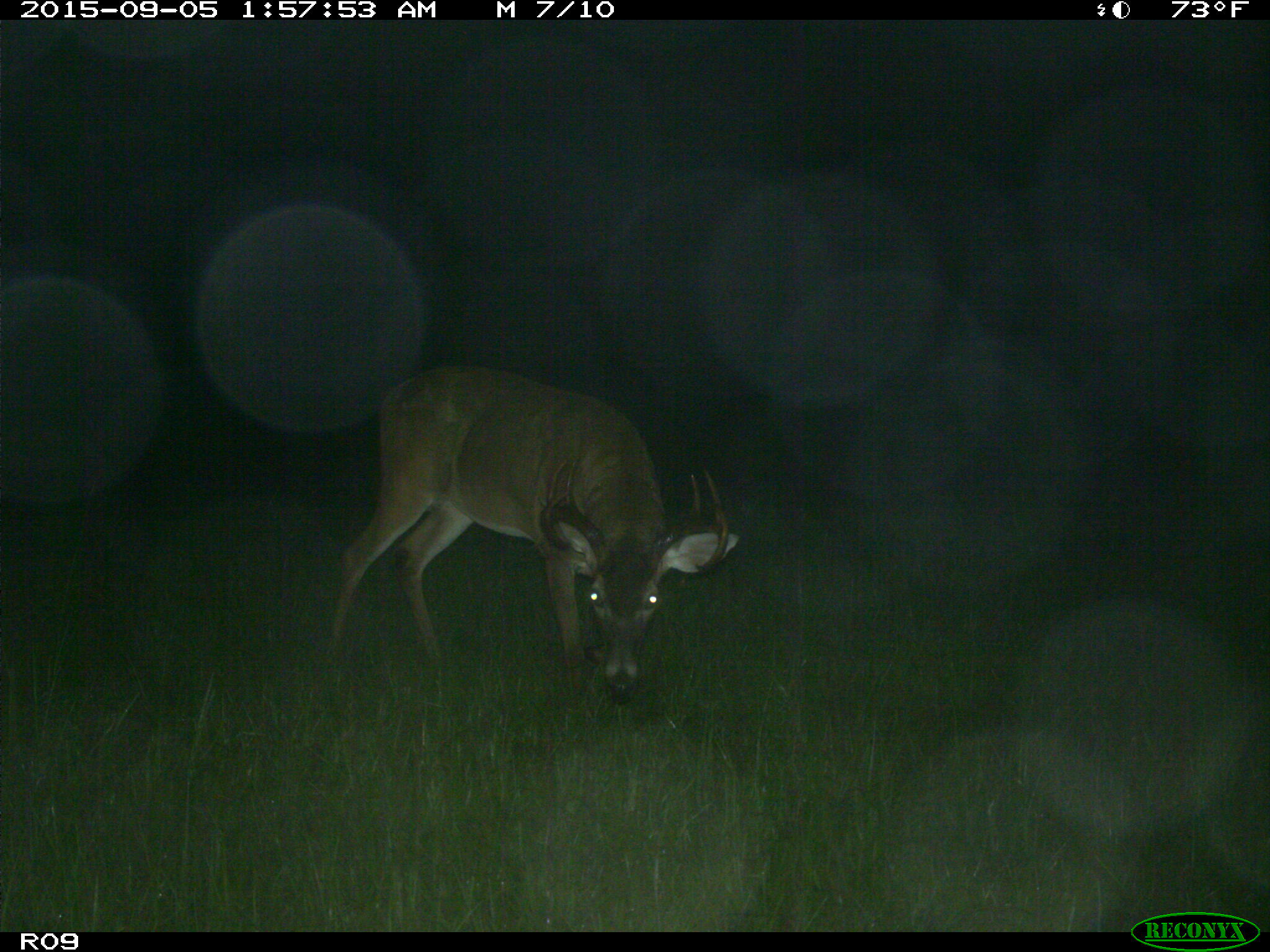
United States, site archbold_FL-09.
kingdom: Animalia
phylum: Chordata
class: Mammalia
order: Artiodactyla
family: Cervidae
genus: Odocoileus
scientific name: Odocoileus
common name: deer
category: unidentified deer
Unidentified deer (deer) (Odocoileus).